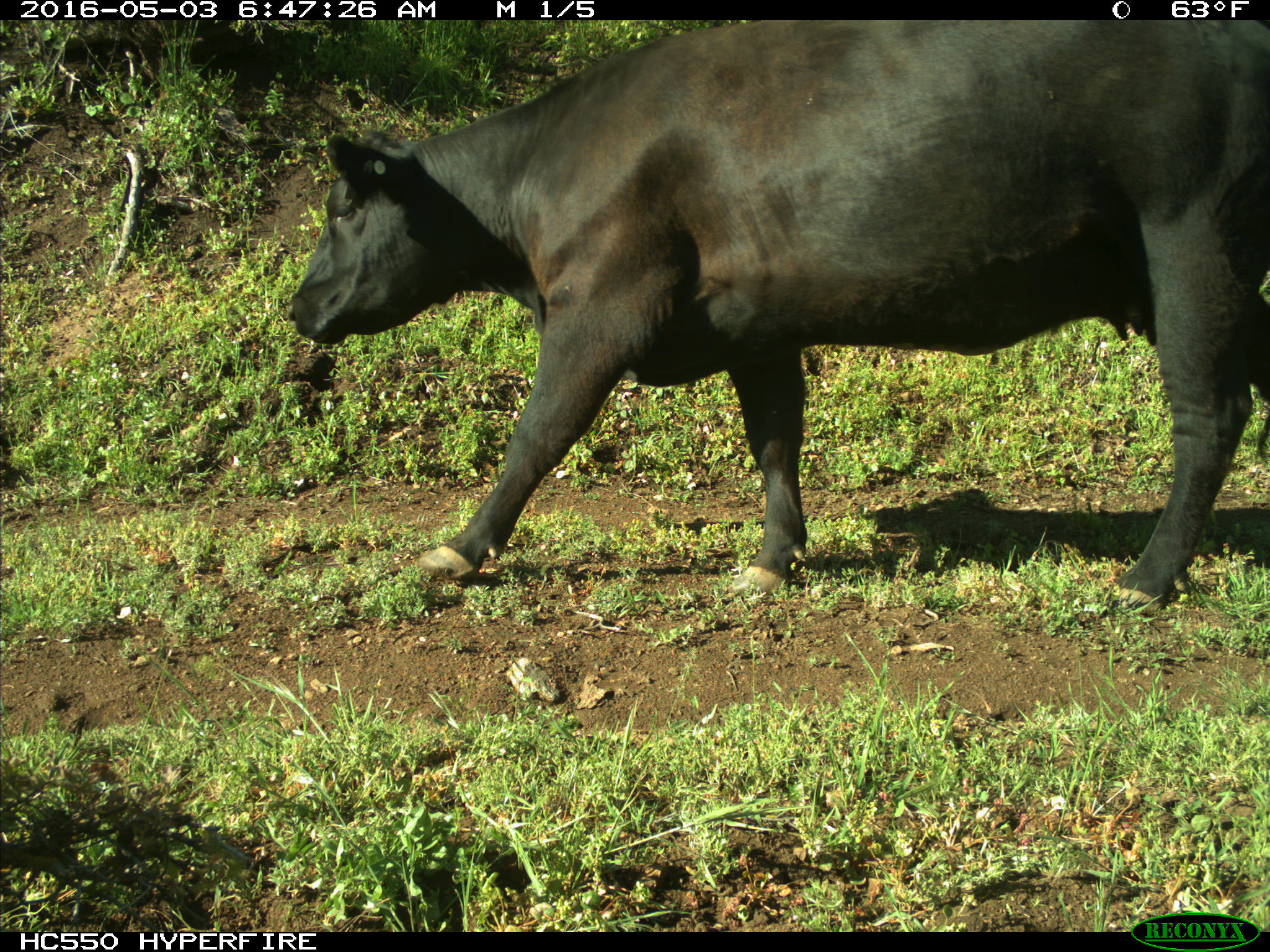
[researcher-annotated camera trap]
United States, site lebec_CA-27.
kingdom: Animalia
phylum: Chordata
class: Mammalia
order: Artiodactyla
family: Bovidae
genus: Bos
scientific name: Bos taurus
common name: domestic cow